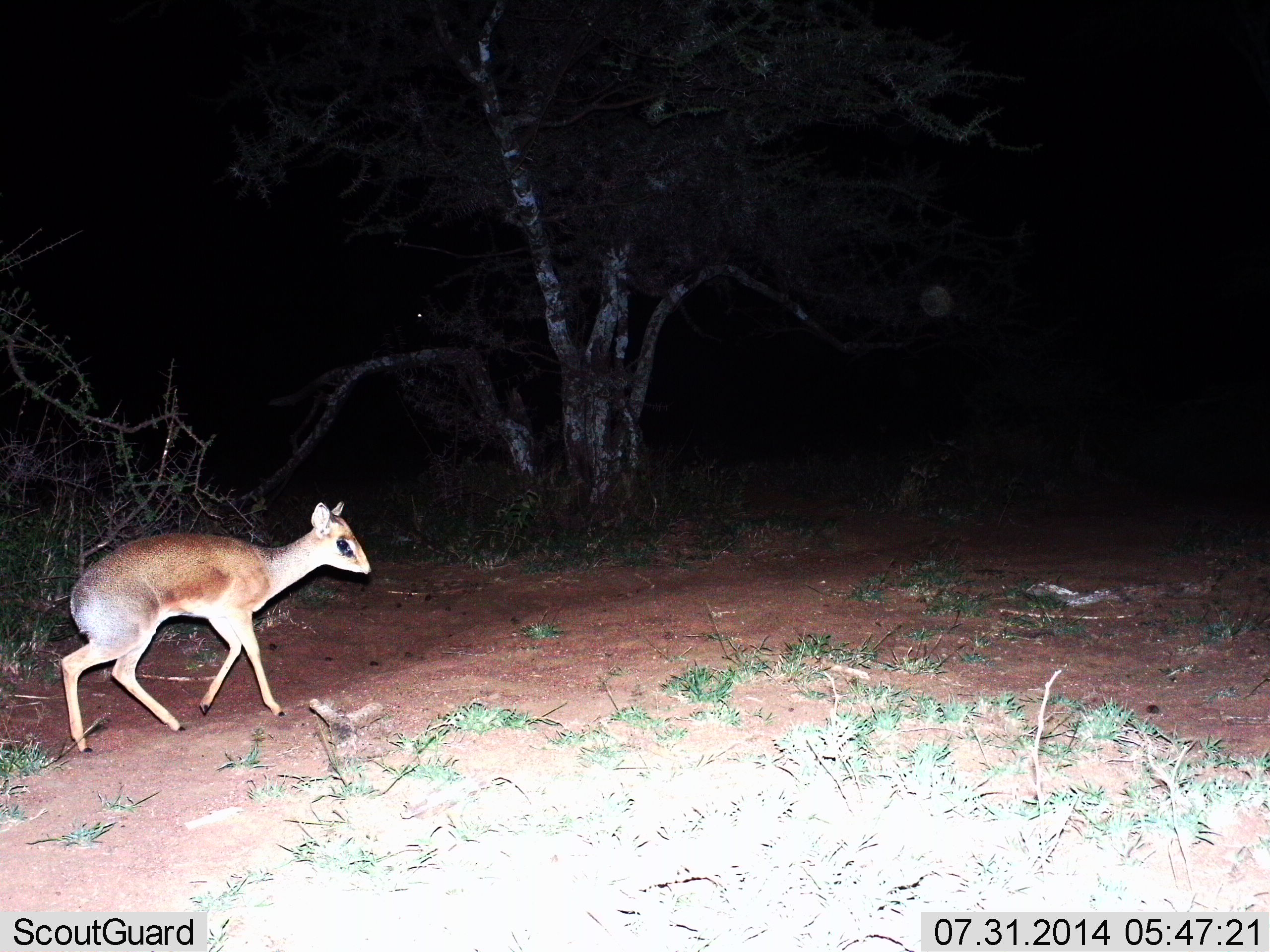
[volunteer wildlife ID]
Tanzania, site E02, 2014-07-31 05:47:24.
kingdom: Animalia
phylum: Chordata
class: Mammalia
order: Artiodactyla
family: Bovidae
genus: Madoqua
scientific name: Madoqua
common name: dikdik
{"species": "dikdik (Madoqua)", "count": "1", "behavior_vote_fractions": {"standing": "20%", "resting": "0%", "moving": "80%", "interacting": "0%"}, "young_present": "0%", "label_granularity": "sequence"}